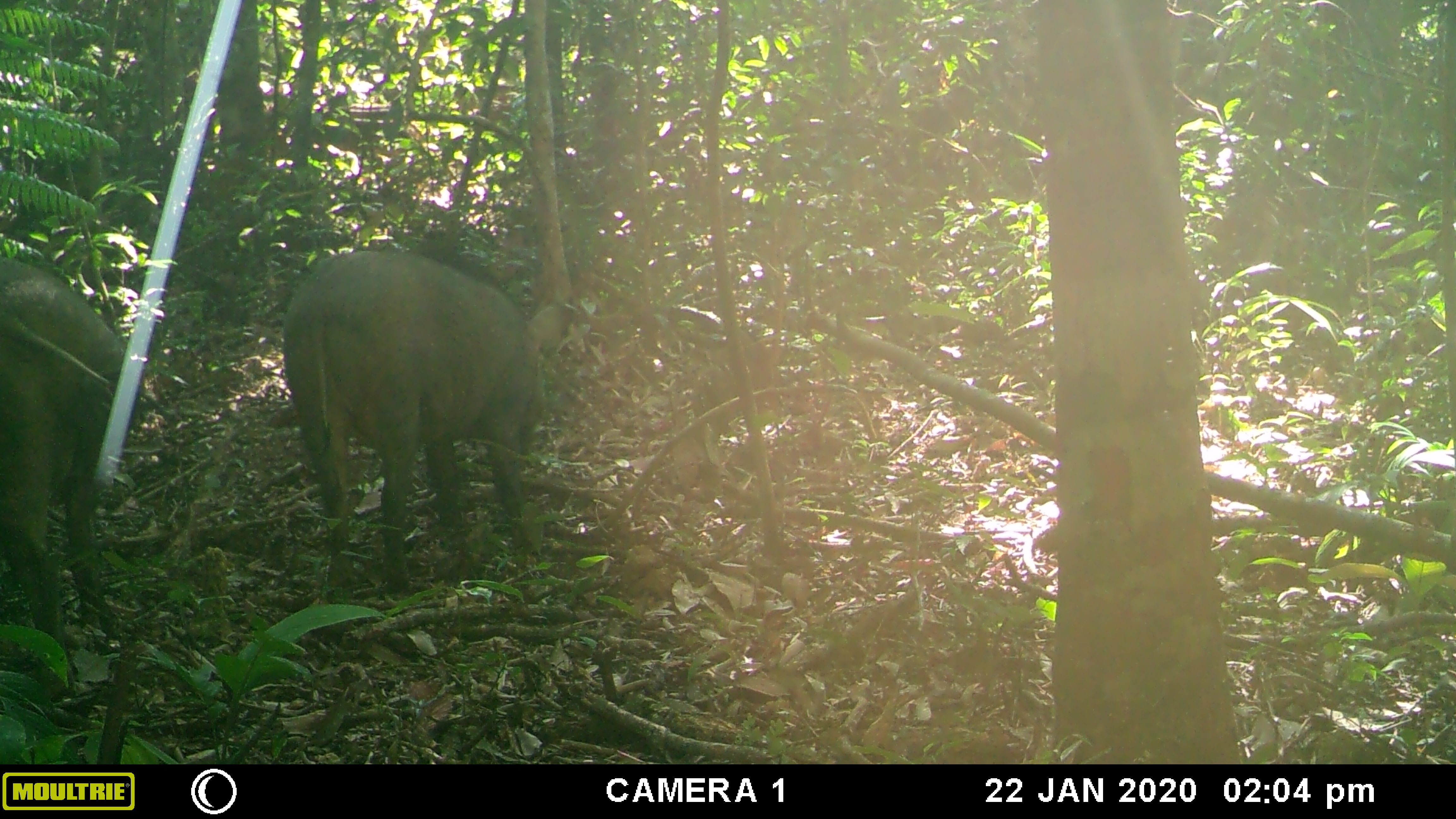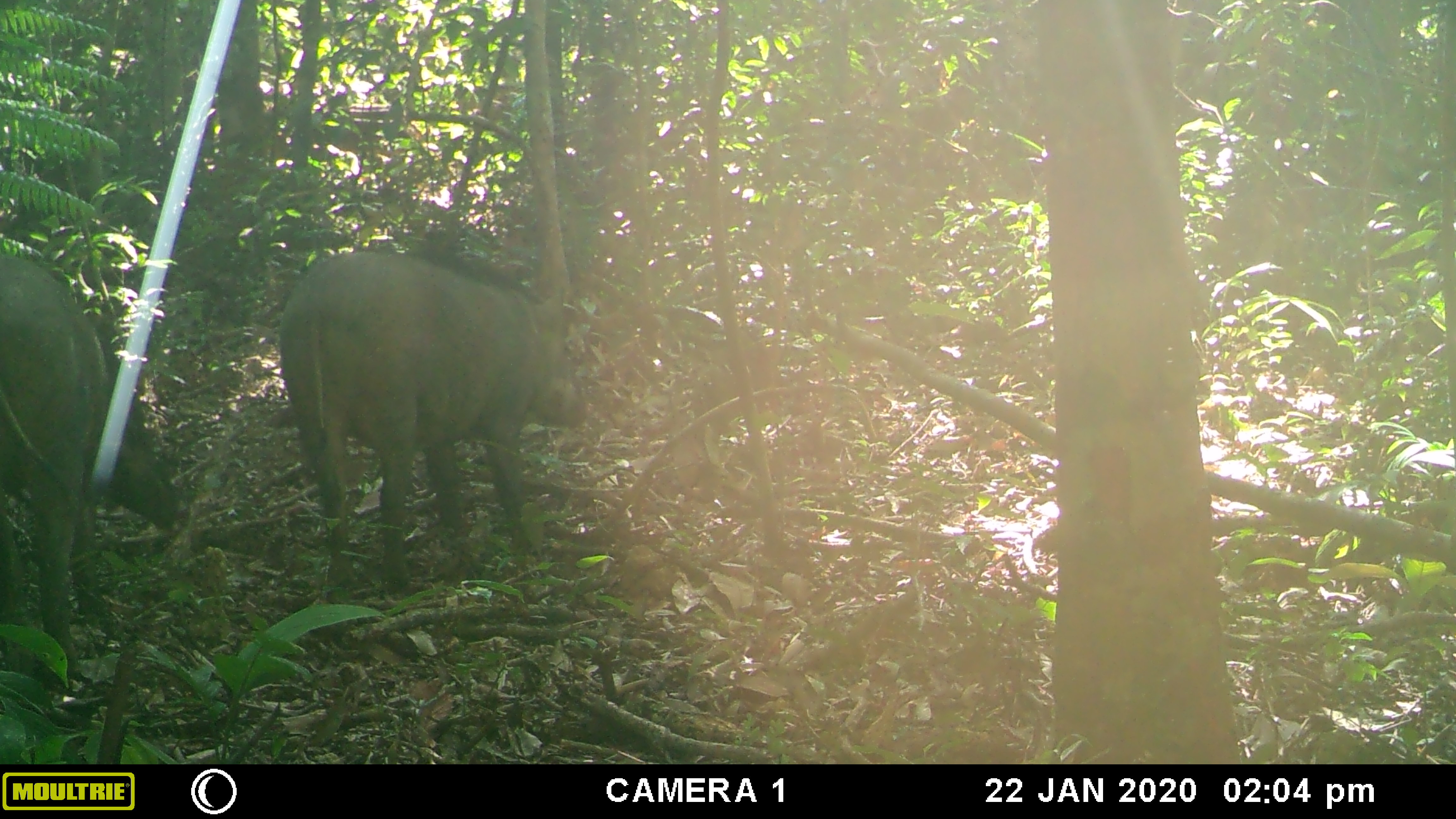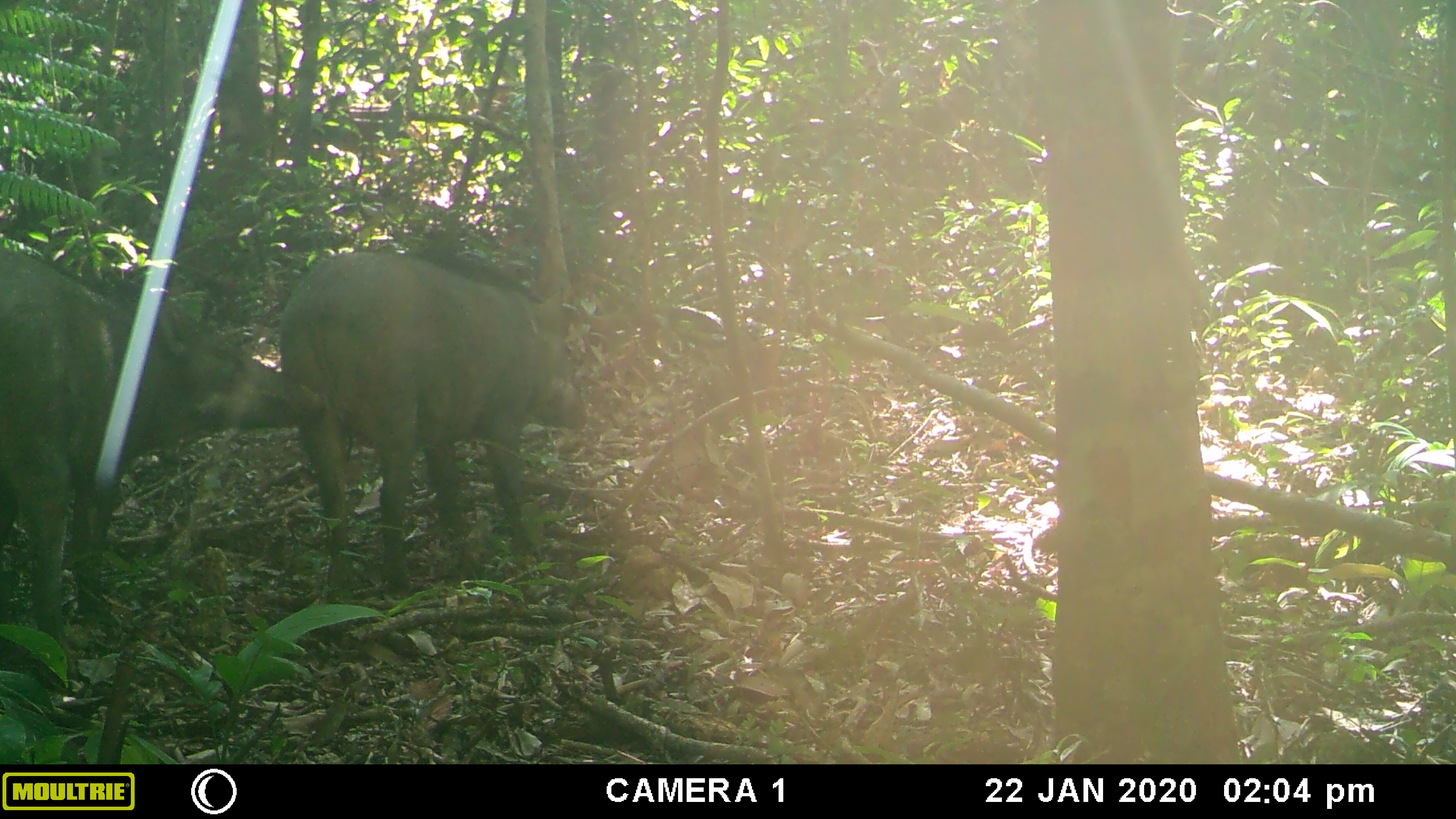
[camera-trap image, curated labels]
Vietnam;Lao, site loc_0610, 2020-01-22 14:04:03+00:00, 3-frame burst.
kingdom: Animalia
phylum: Chordata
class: Mammalia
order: Artiodactyla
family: Suidae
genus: Sus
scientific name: Sus scrofa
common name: eurasian wild pig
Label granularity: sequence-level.